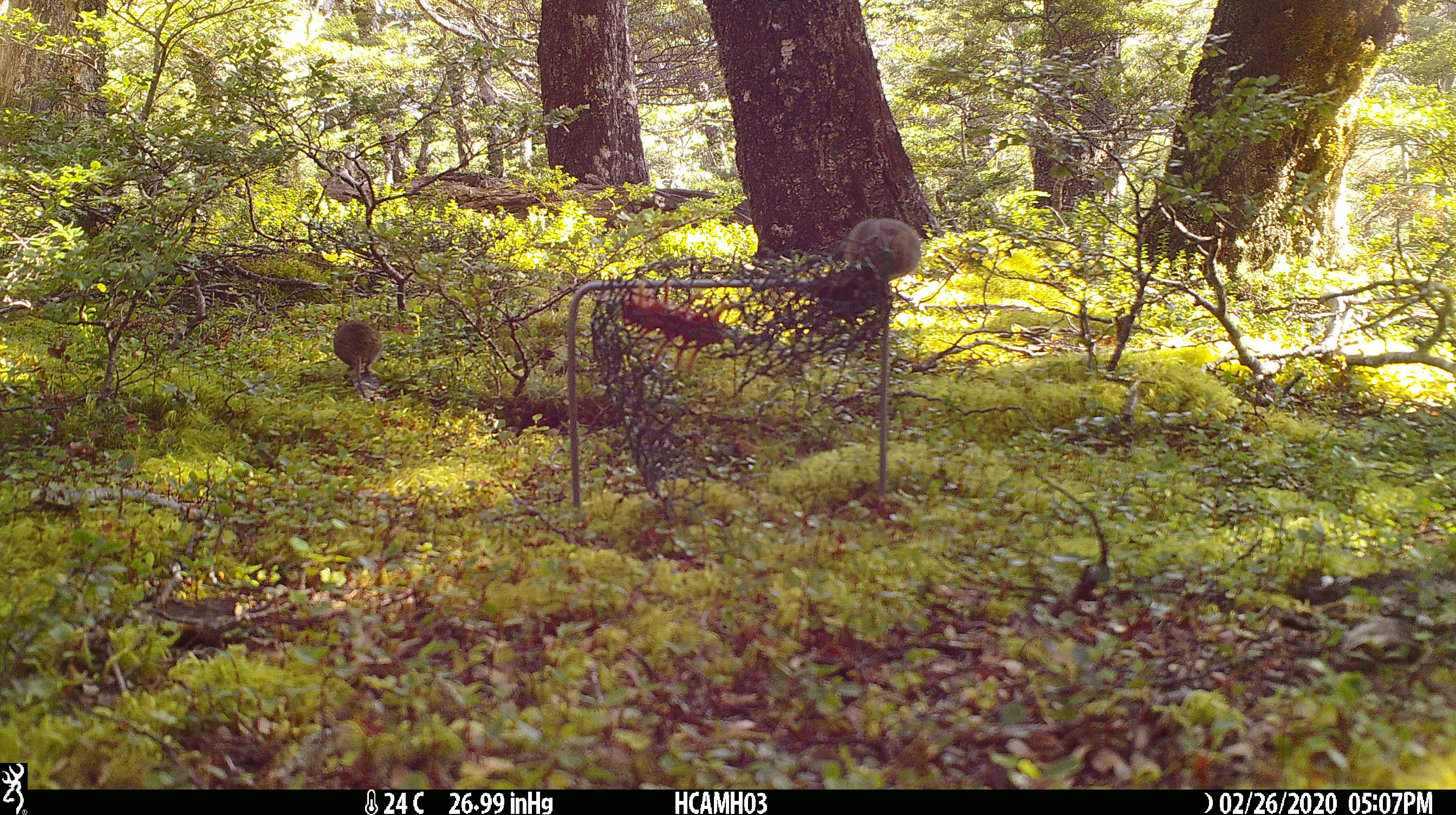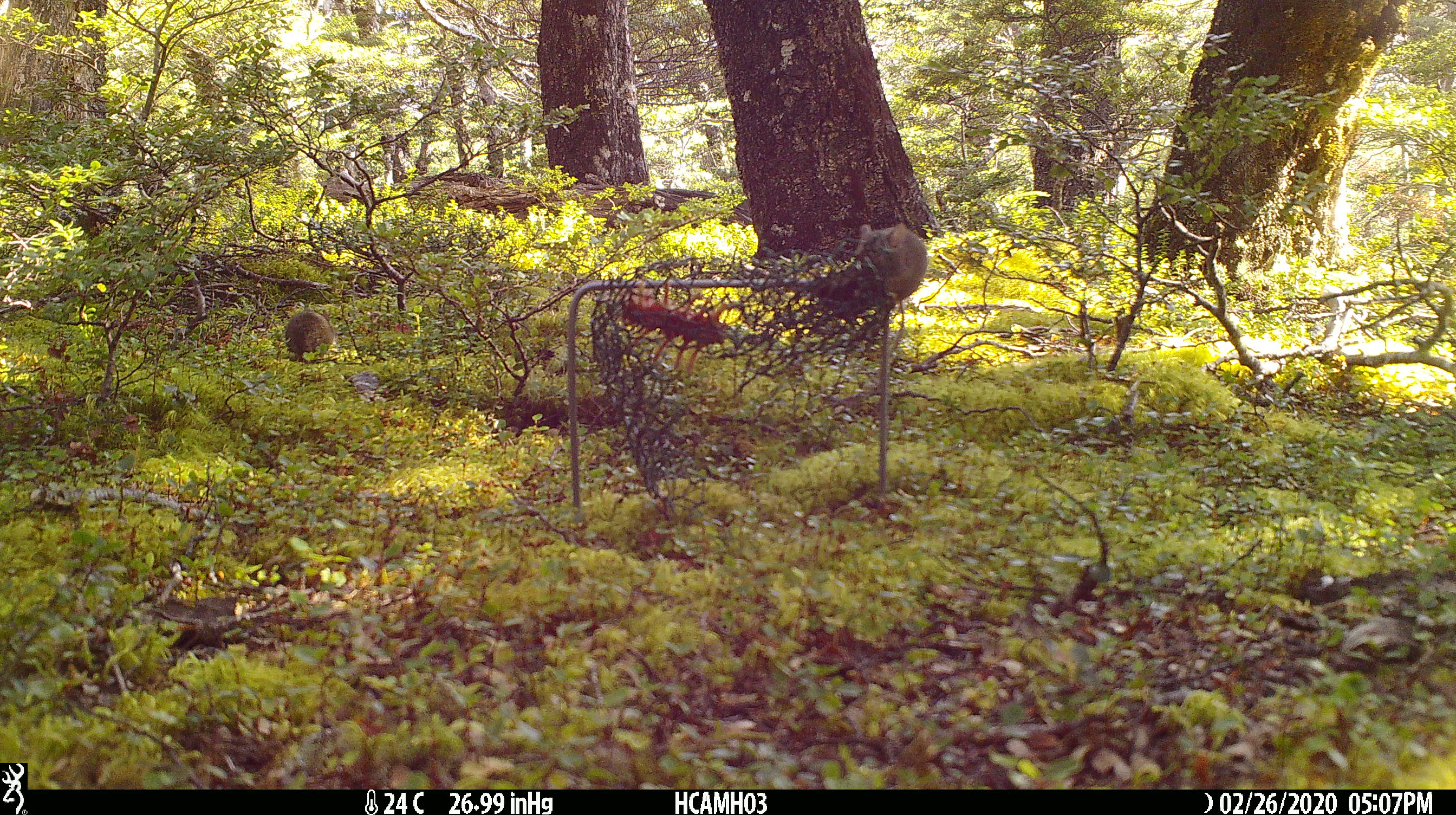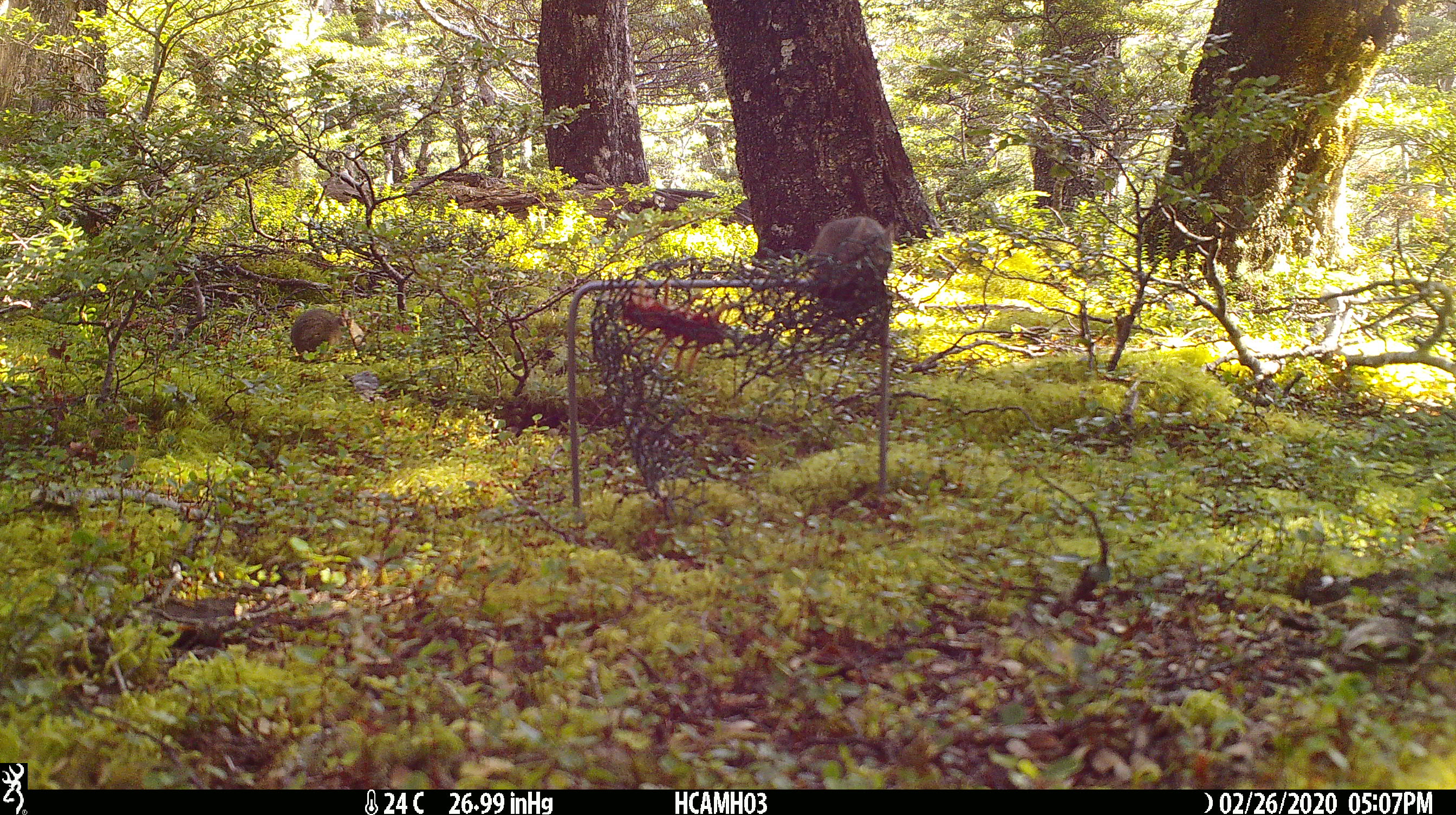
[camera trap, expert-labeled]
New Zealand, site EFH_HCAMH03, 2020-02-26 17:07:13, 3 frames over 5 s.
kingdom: Animalia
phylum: Chordata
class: Mammalia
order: Rodentia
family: Muridae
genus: Mus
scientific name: Mus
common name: mouse